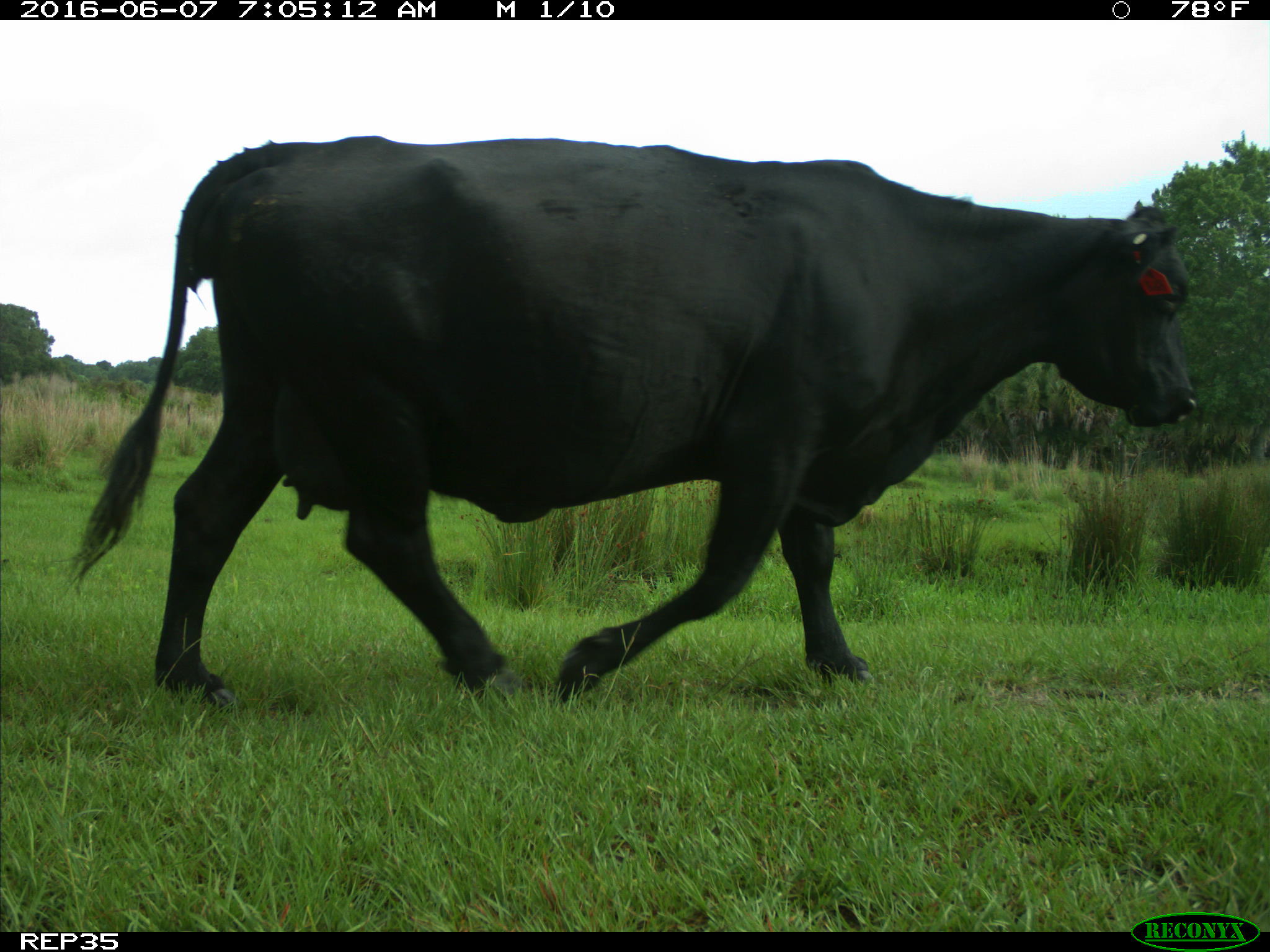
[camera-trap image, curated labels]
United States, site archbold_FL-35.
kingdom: Animalia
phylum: Chordata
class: Mammalia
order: Artiodactyla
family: Bovidae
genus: Bos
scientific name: Bos taurus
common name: domestic cow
Bos taurus (domestic cow).